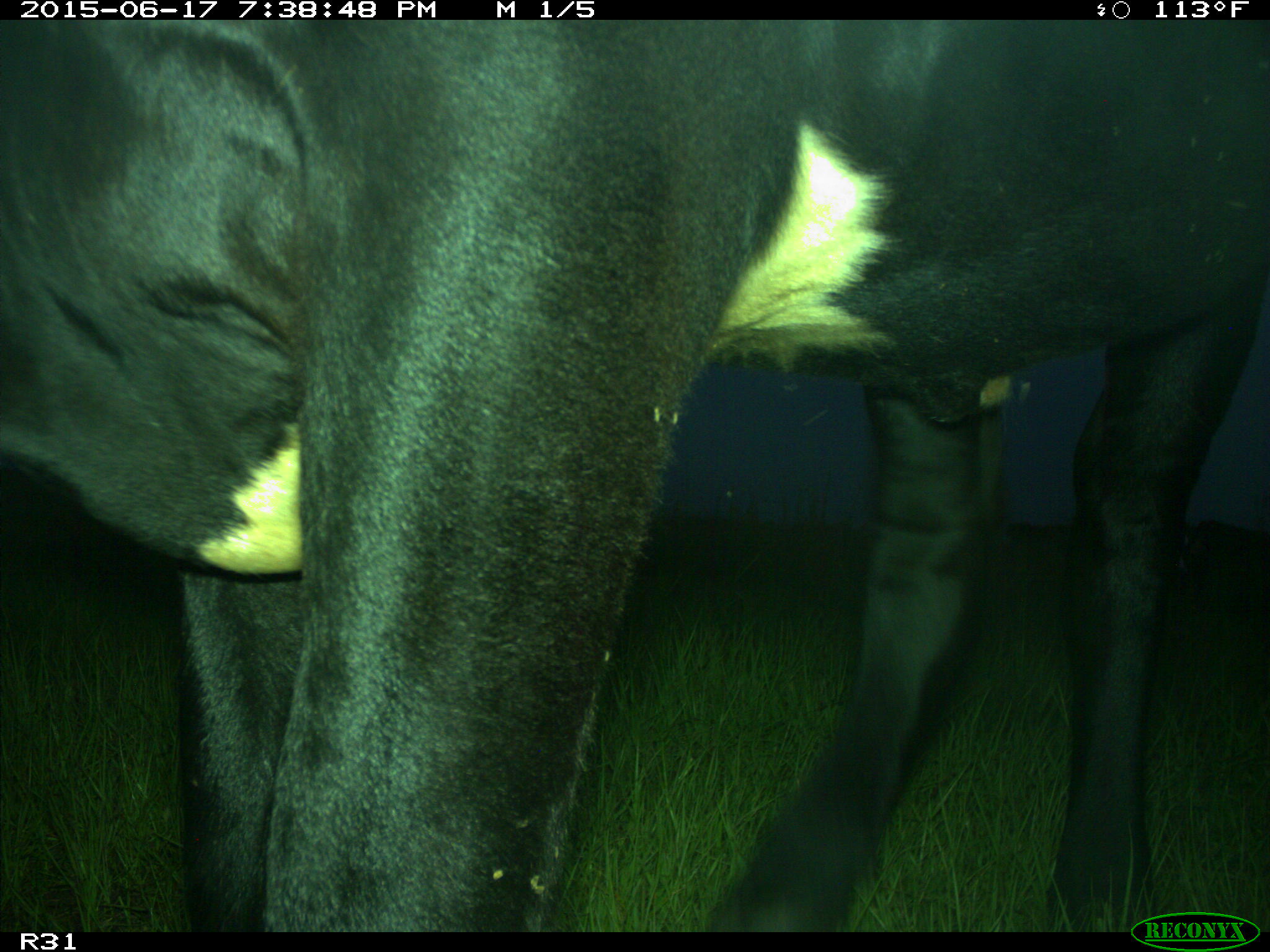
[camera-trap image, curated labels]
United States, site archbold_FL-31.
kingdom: Animalia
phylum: Chordata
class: Mammalia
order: Artiodactyla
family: Bovidae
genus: Bos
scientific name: Bos taurus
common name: domestic cow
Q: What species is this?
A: Bos taurus (domestic cow).